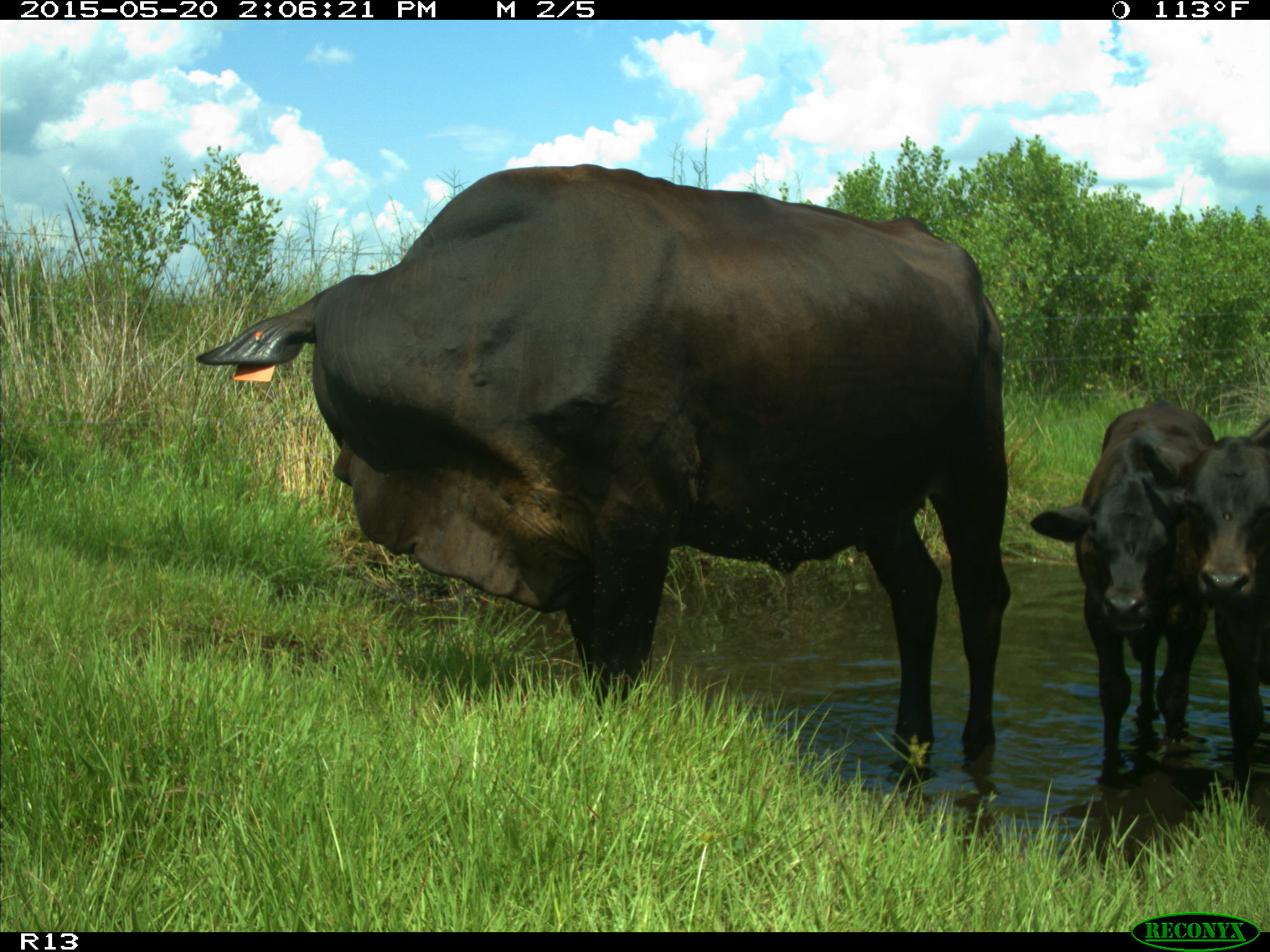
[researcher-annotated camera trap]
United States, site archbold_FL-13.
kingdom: Animalia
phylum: Chordata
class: Mammalia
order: Artiodactyla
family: Bovidae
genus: Bos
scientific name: Bos taurus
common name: domestic cow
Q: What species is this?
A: Bos taurus (domestic cow).